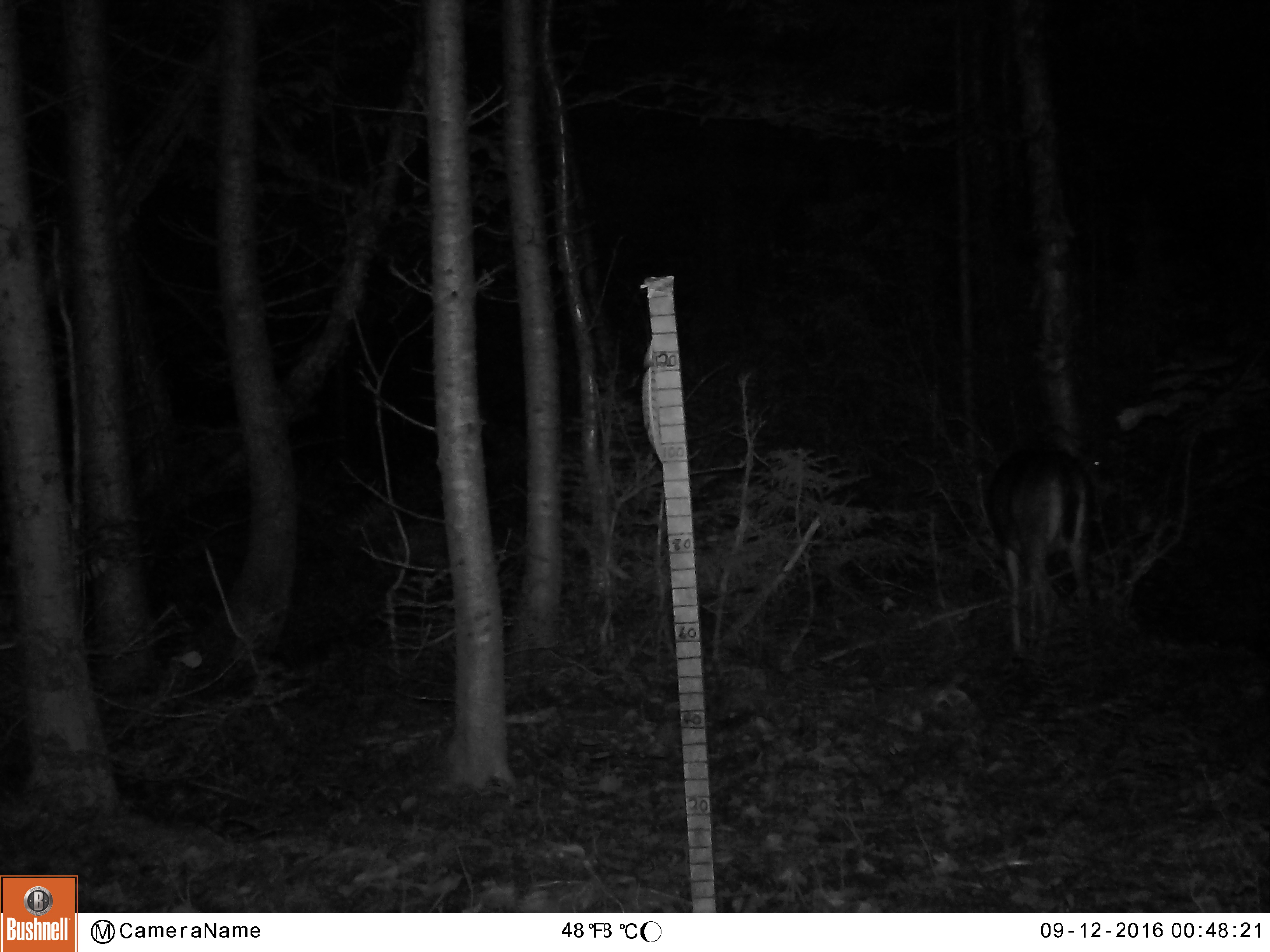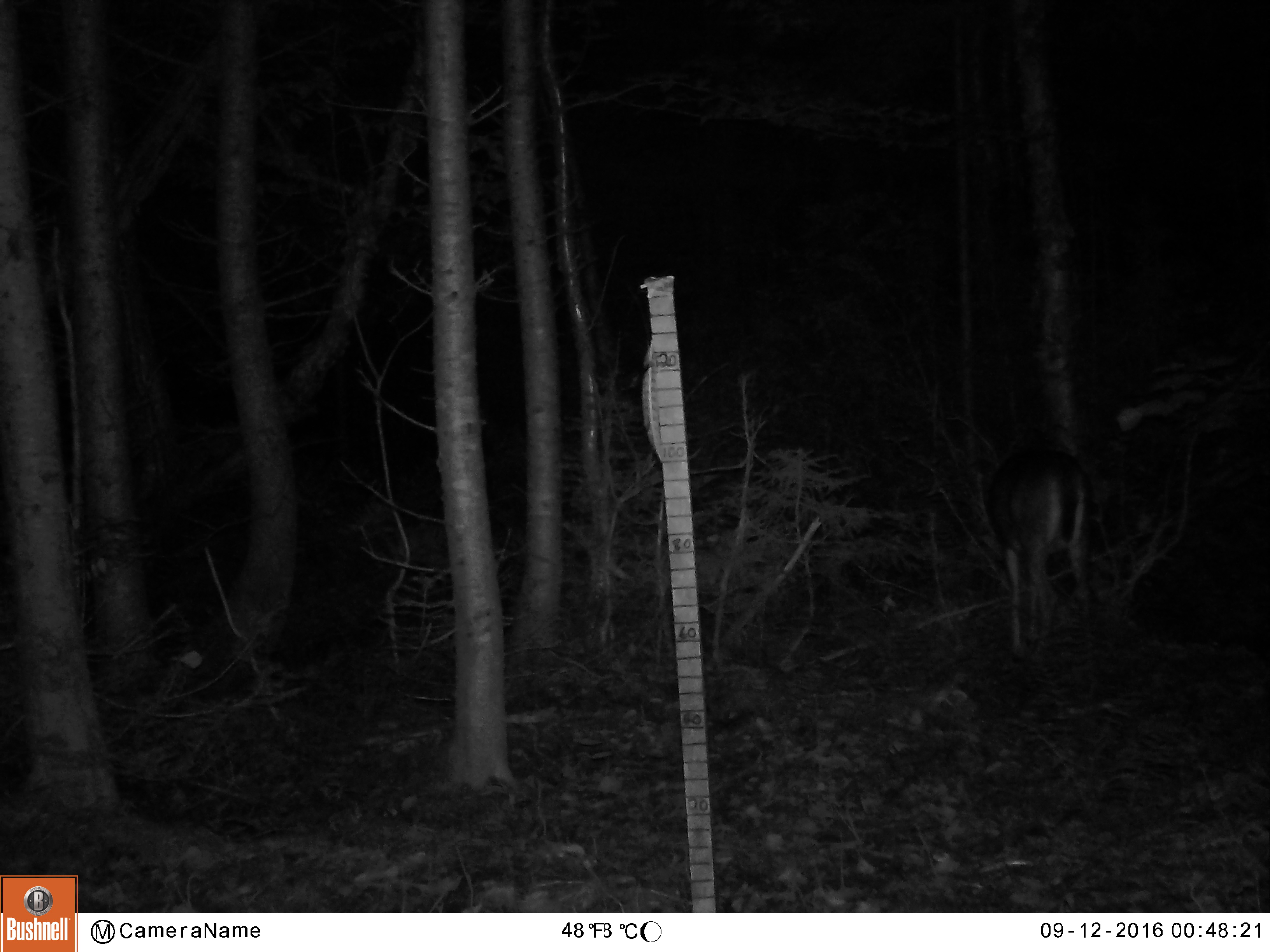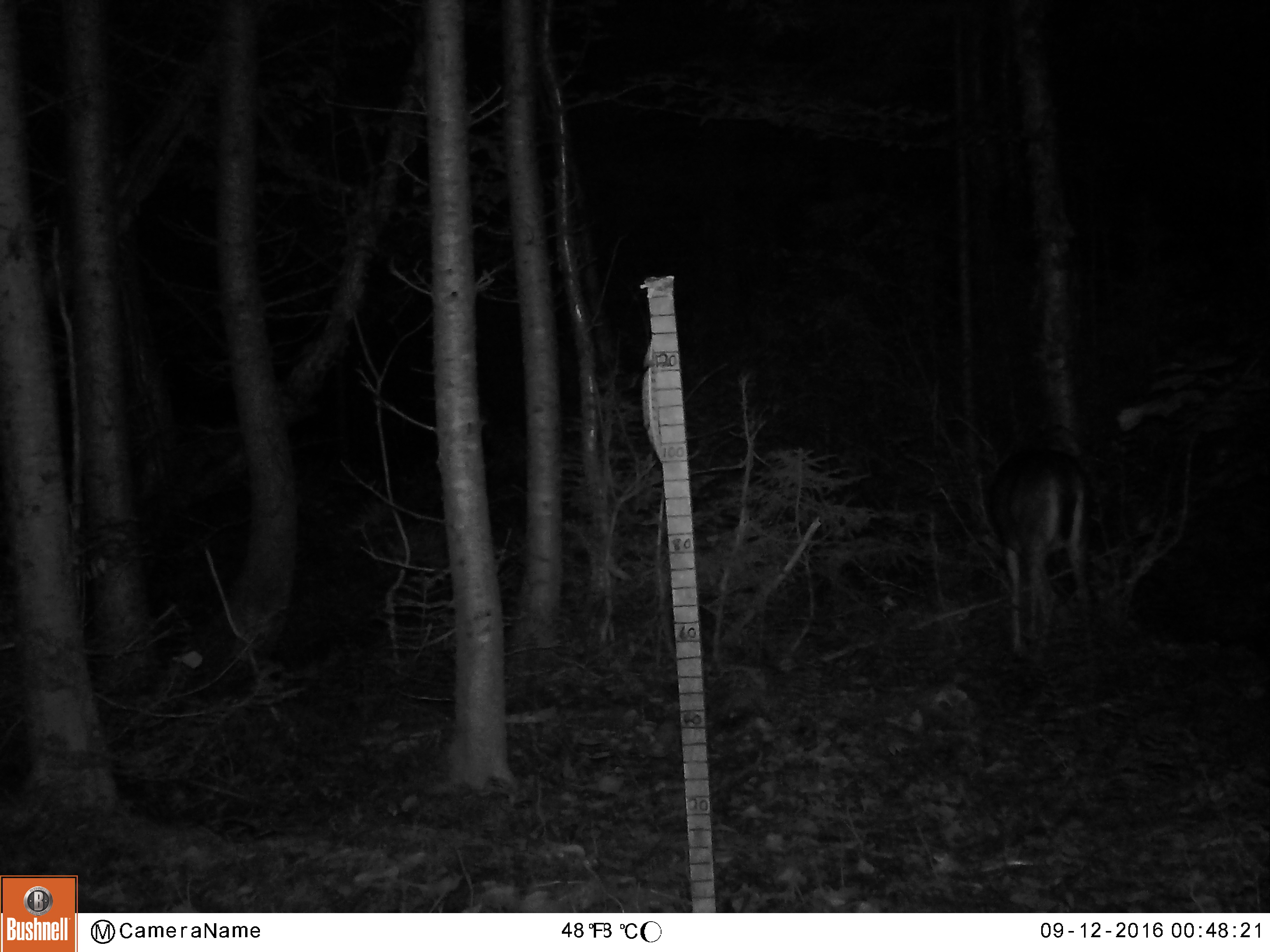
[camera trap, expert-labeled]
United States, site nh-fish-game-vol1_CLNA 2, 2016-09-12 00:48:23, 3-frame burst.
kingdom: Animalia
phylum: Chordata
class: Mammalia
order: Artiodactyla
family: Cervidae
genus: Odocoileus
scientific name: Odocoileus virginianus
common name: white-tailed deer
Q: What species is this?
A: White-tailed deer (Odocoileus virginianus).